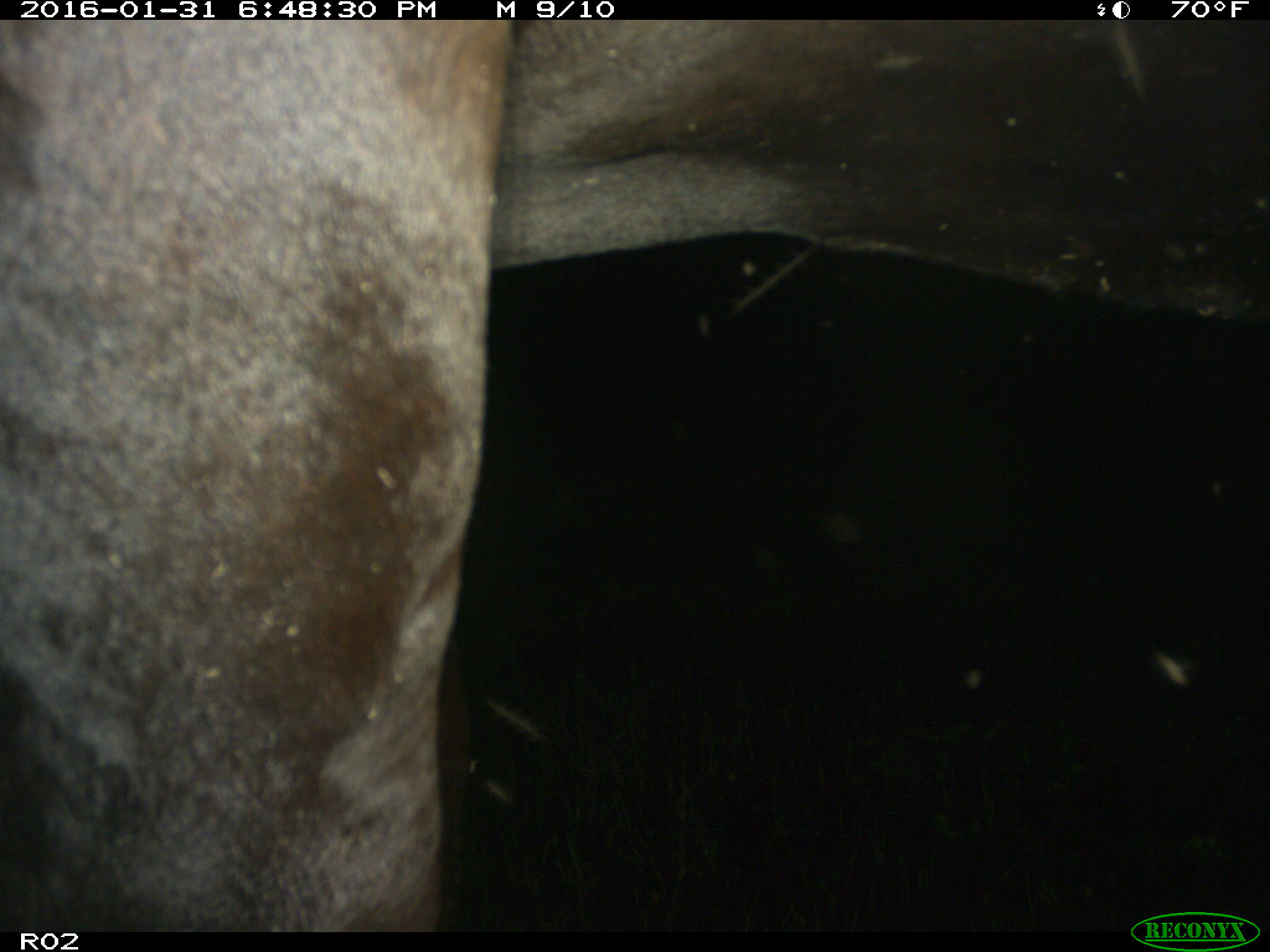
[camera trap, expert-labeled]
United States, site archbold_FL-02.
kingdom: Animalia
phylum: Chordata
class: Mammalia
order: Artiodactyla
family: Bovidae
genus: Bos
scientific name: Bos taurus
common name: domestic cow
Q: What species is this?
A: Bos taurus (domestic cow).